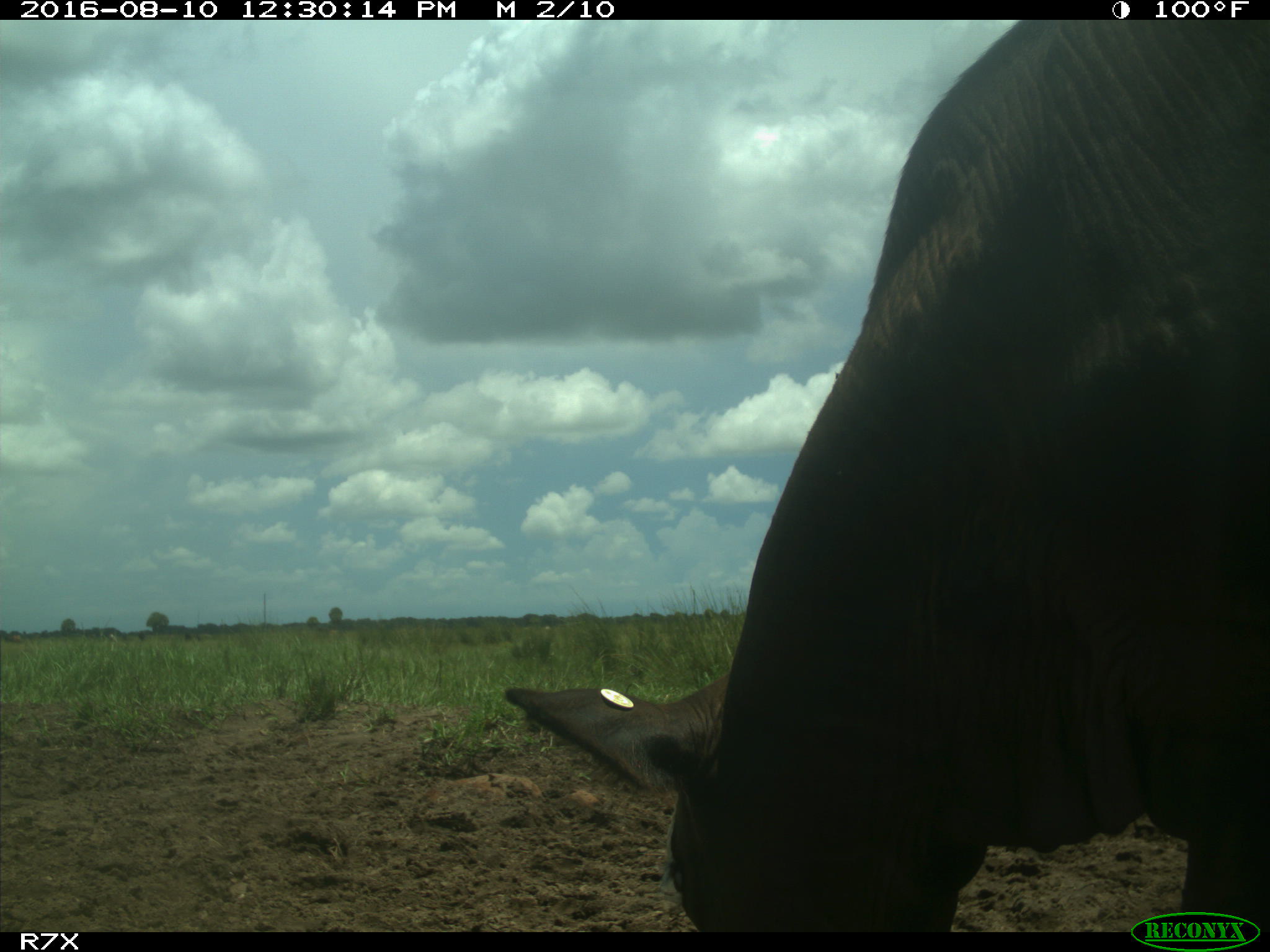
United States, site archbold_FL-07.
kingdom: Animalia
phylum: Chordata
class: Mammalia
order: Artiodactyla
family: Bovidae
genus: Bos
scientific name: Bos taurus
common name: domestic cow